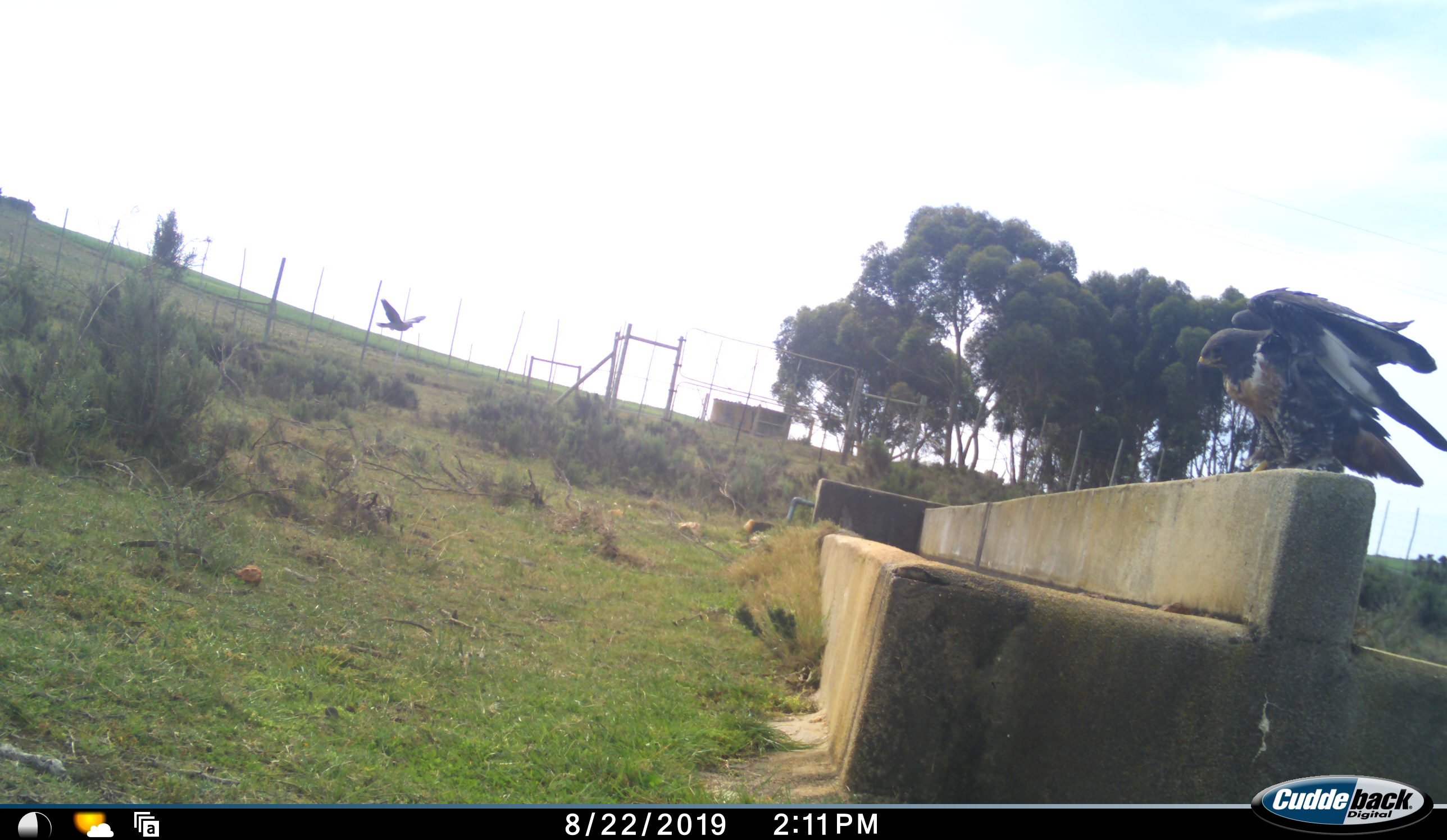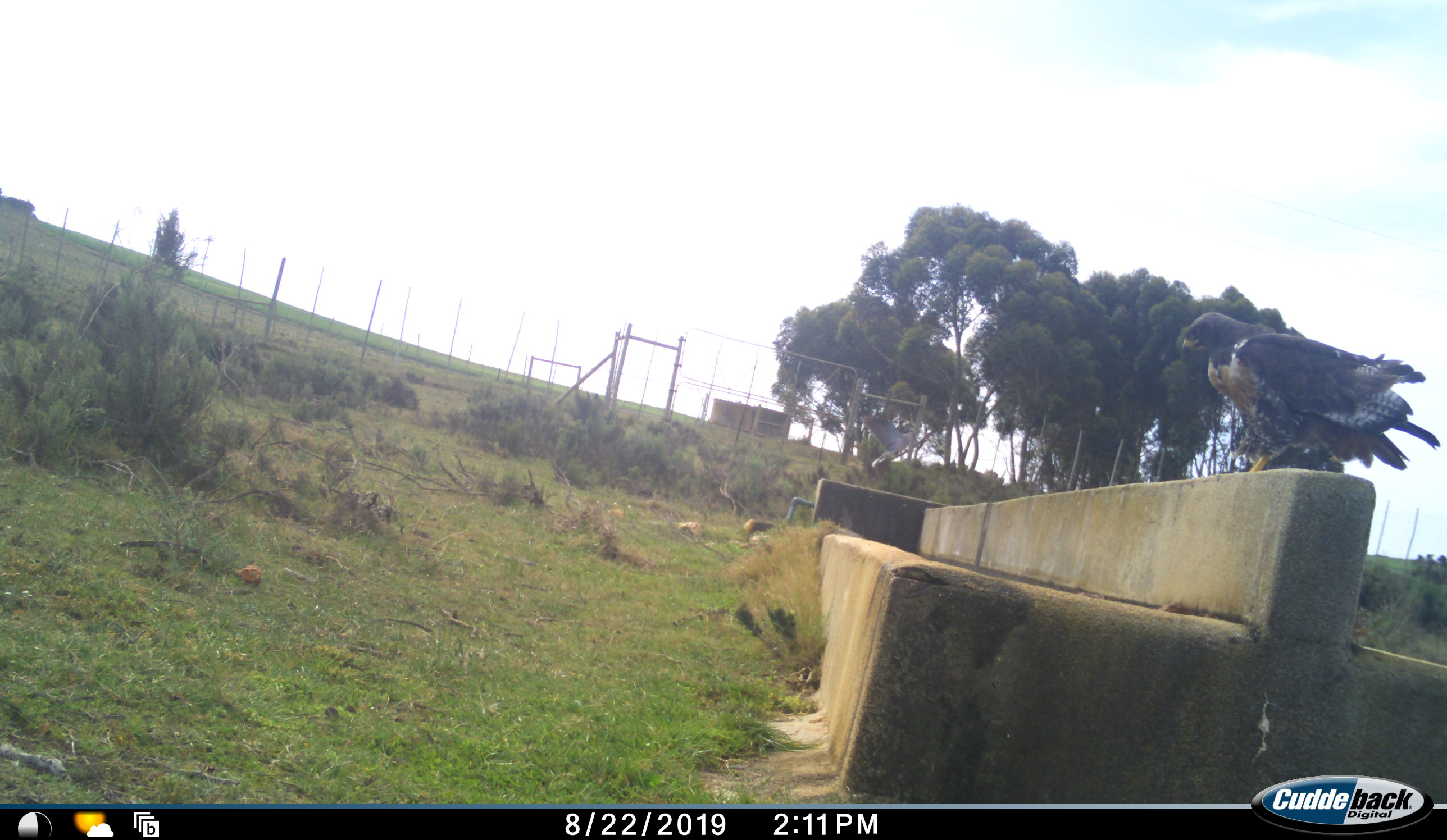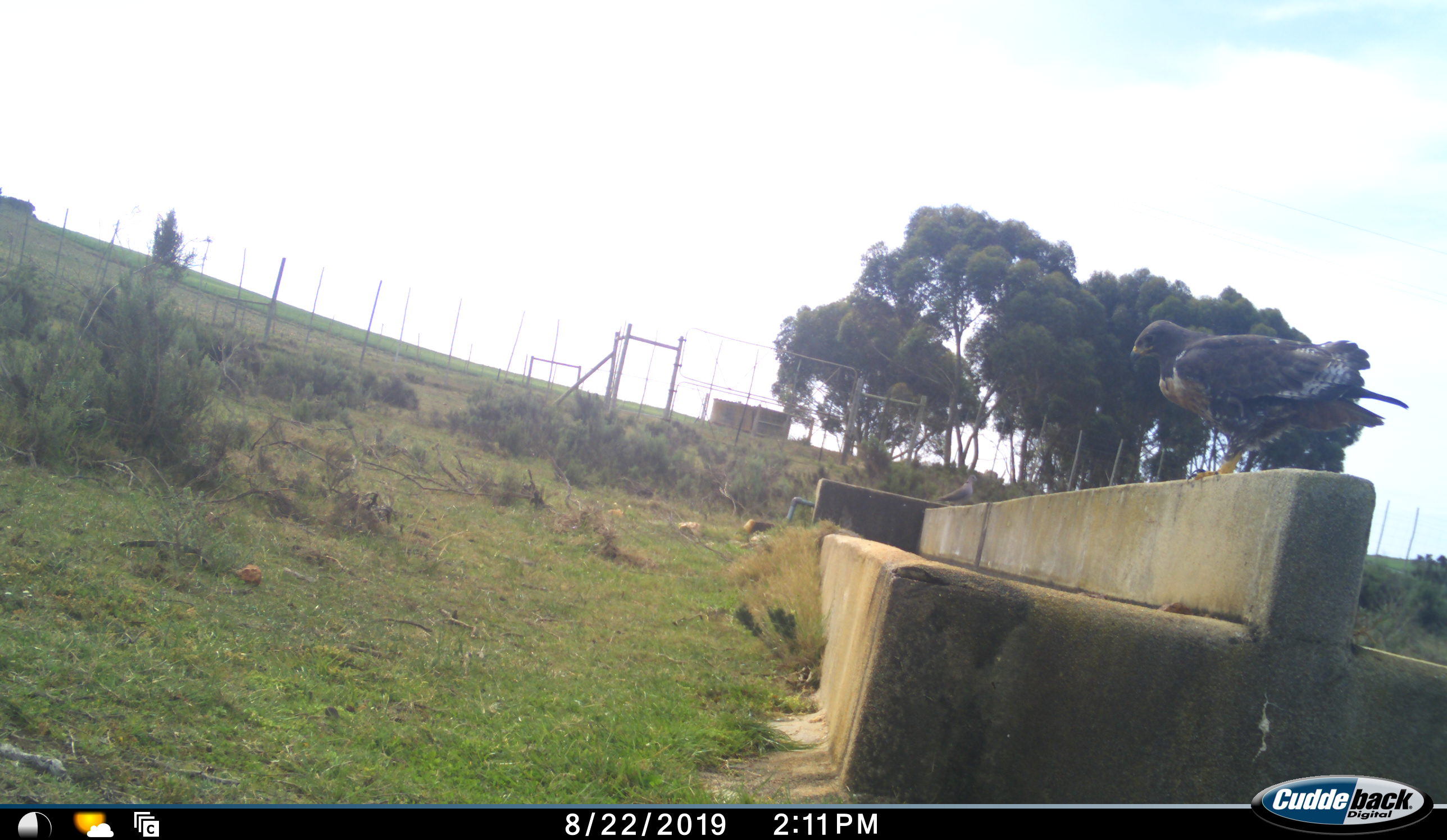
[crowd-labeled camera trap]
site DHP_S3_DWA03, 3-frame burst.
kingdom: Animalia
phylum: Chordata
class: Aves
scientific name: Aves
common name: bird of prey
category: birdofprey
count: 1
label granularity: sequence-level